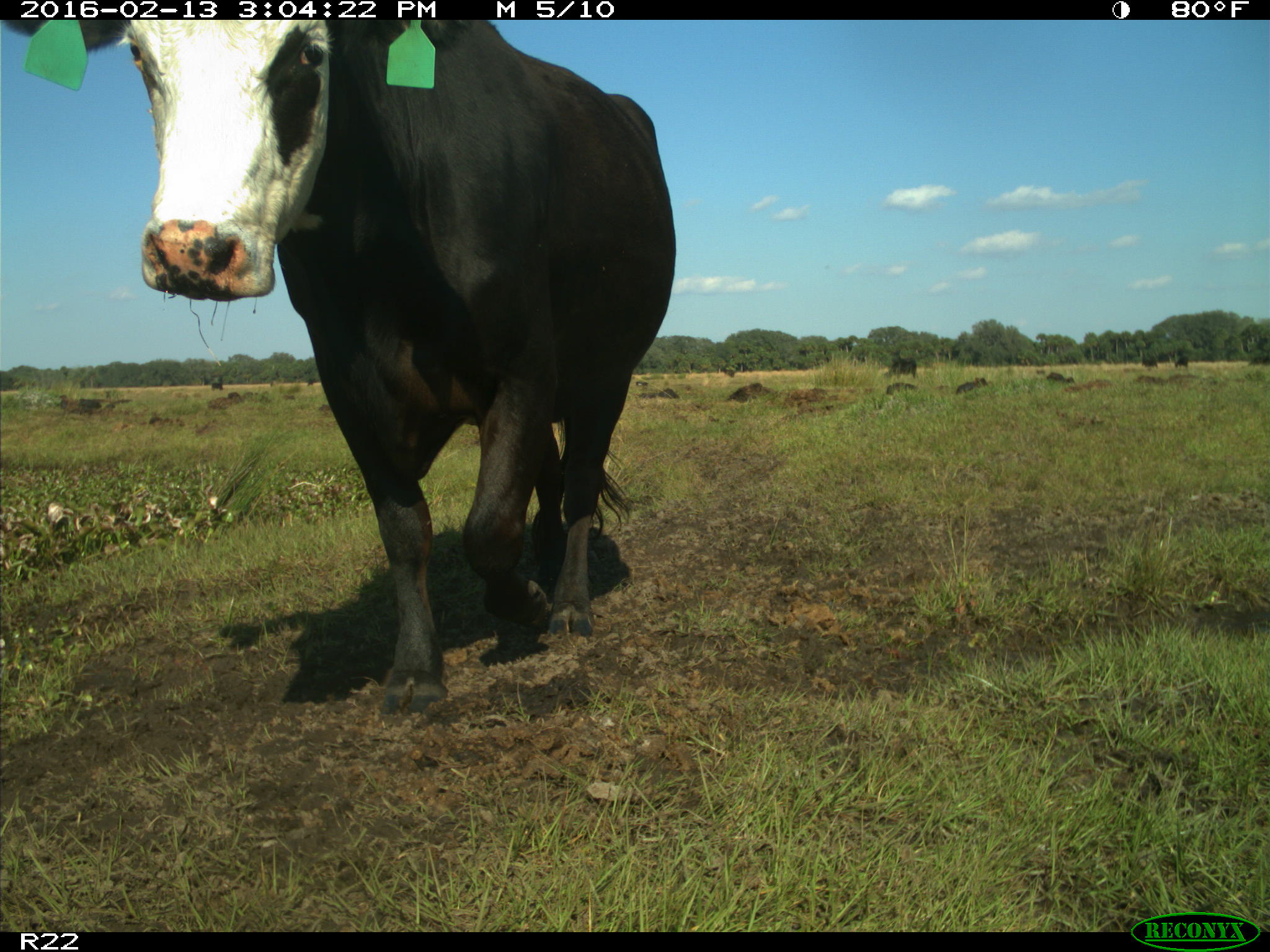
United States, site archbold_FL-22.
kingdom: Animalia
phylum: Chordata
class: Mammalia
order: Artiodactyla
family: Bovidae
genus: Bos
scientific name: Bos taurus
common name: domestic cow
Bos taurus (domestic cow).